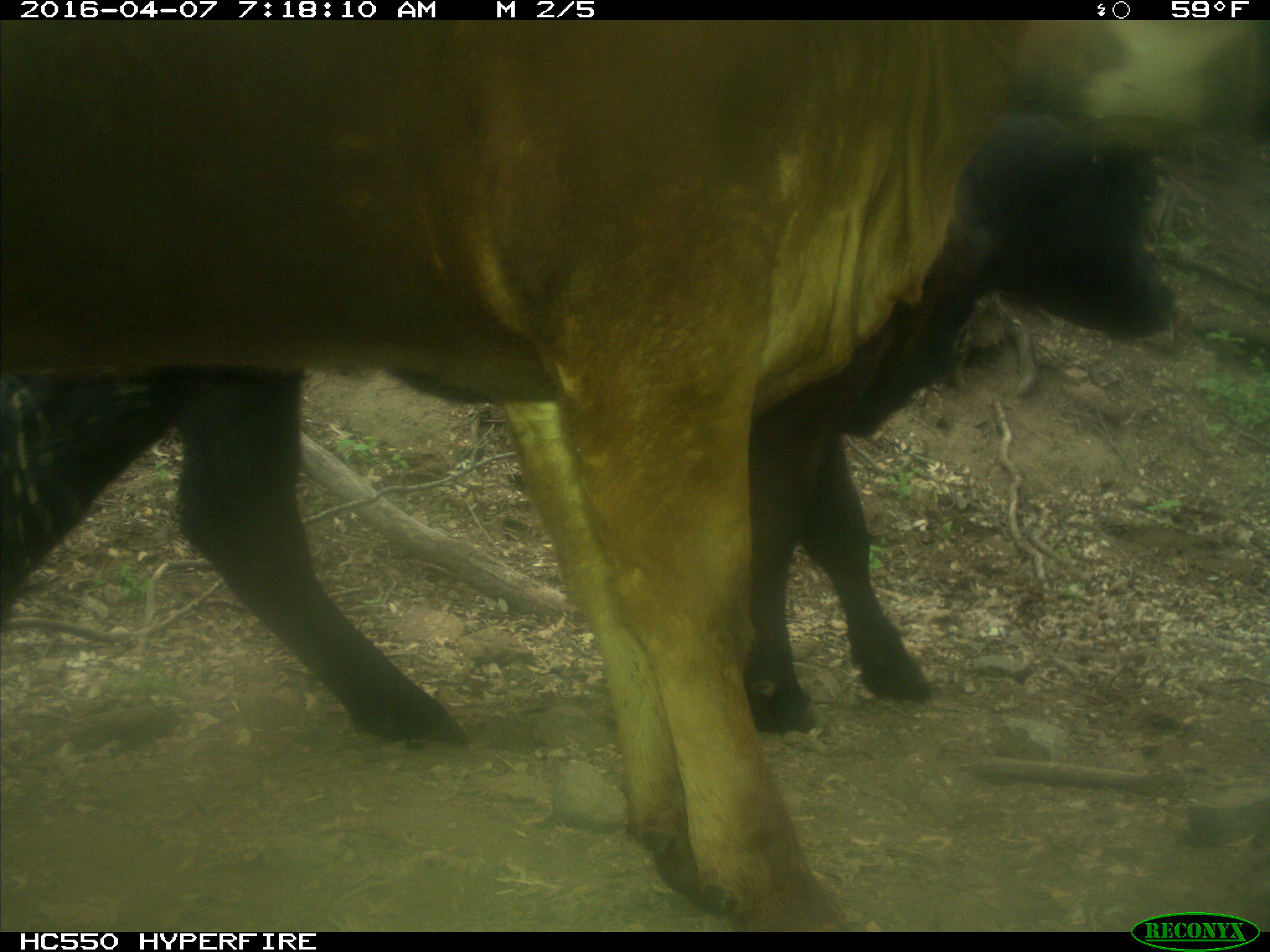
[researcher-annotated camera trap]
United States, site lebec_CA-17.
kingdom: Animalia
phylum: Chordata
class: Mammalia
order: Artiodactyla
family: Bovidae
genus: Bos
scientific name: Bos taurus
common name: domestic cow